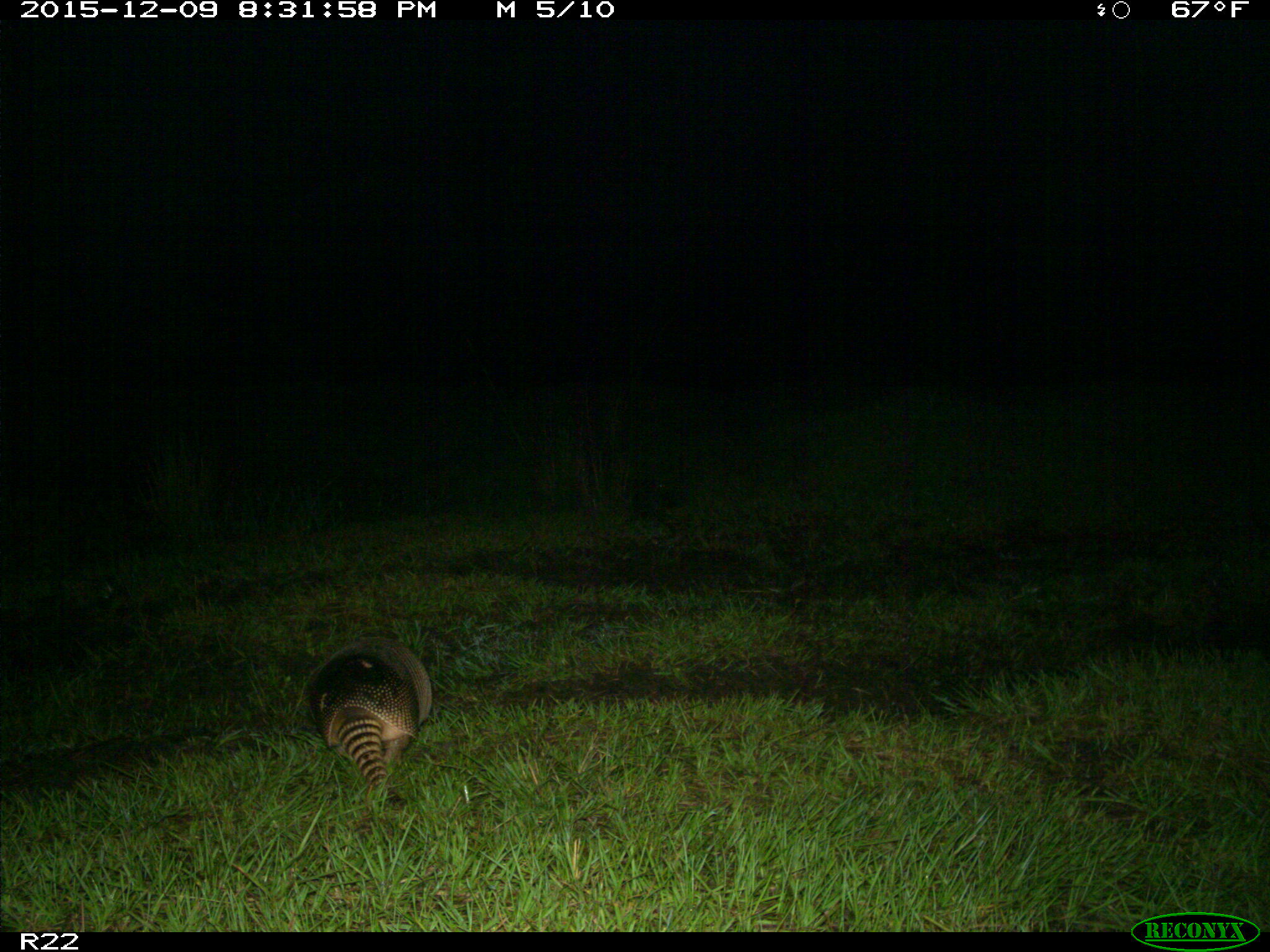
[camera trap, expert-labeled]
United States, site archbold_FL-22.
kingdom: Animalia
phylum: Chordata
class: Mammalia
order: Cingulata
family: Dasypodidae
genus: Dasypus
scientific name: Dasypus novemcinctus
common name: nine-banded armadillo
Dasypus novemcinctus (nine-banded armadillo).